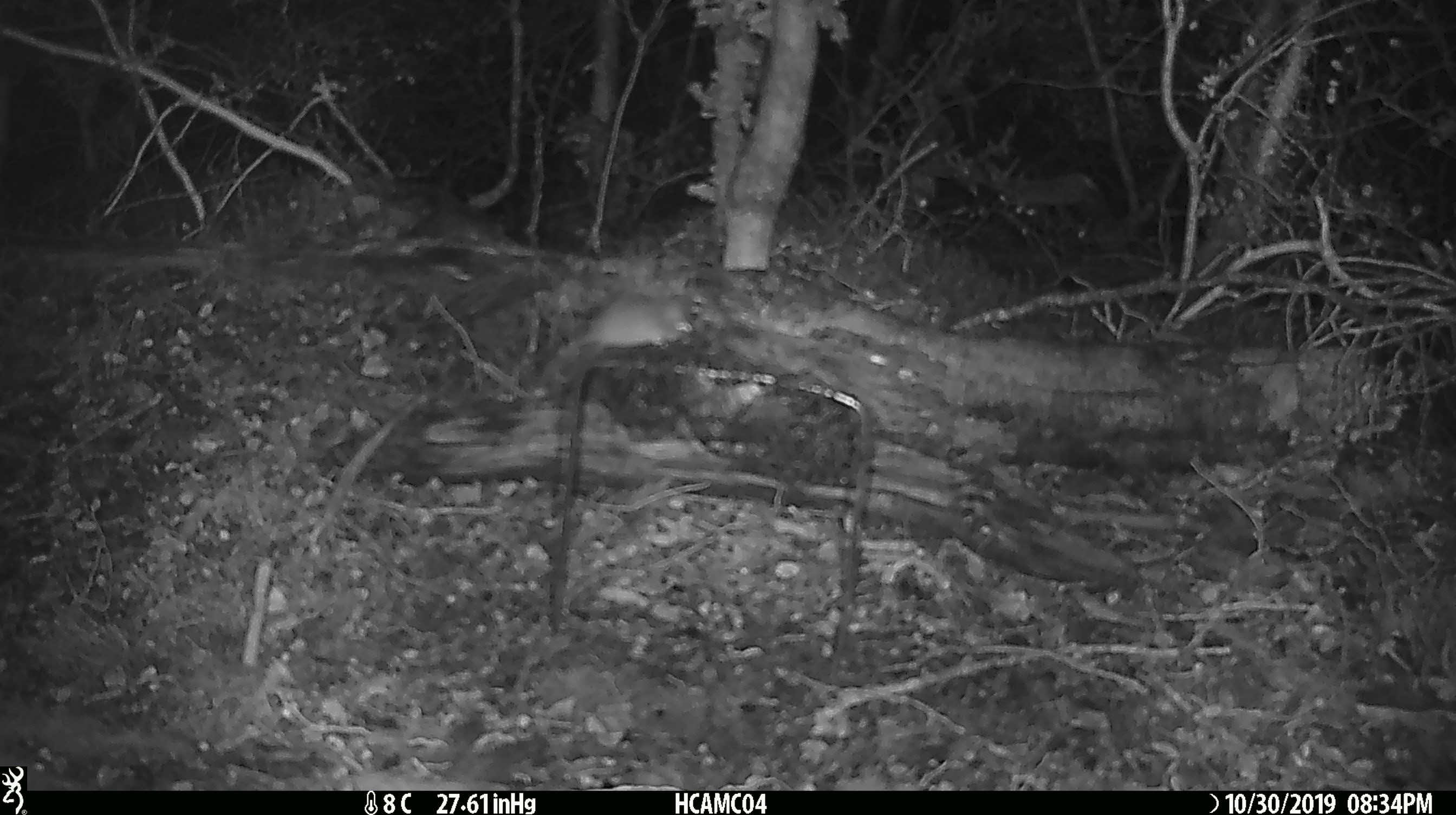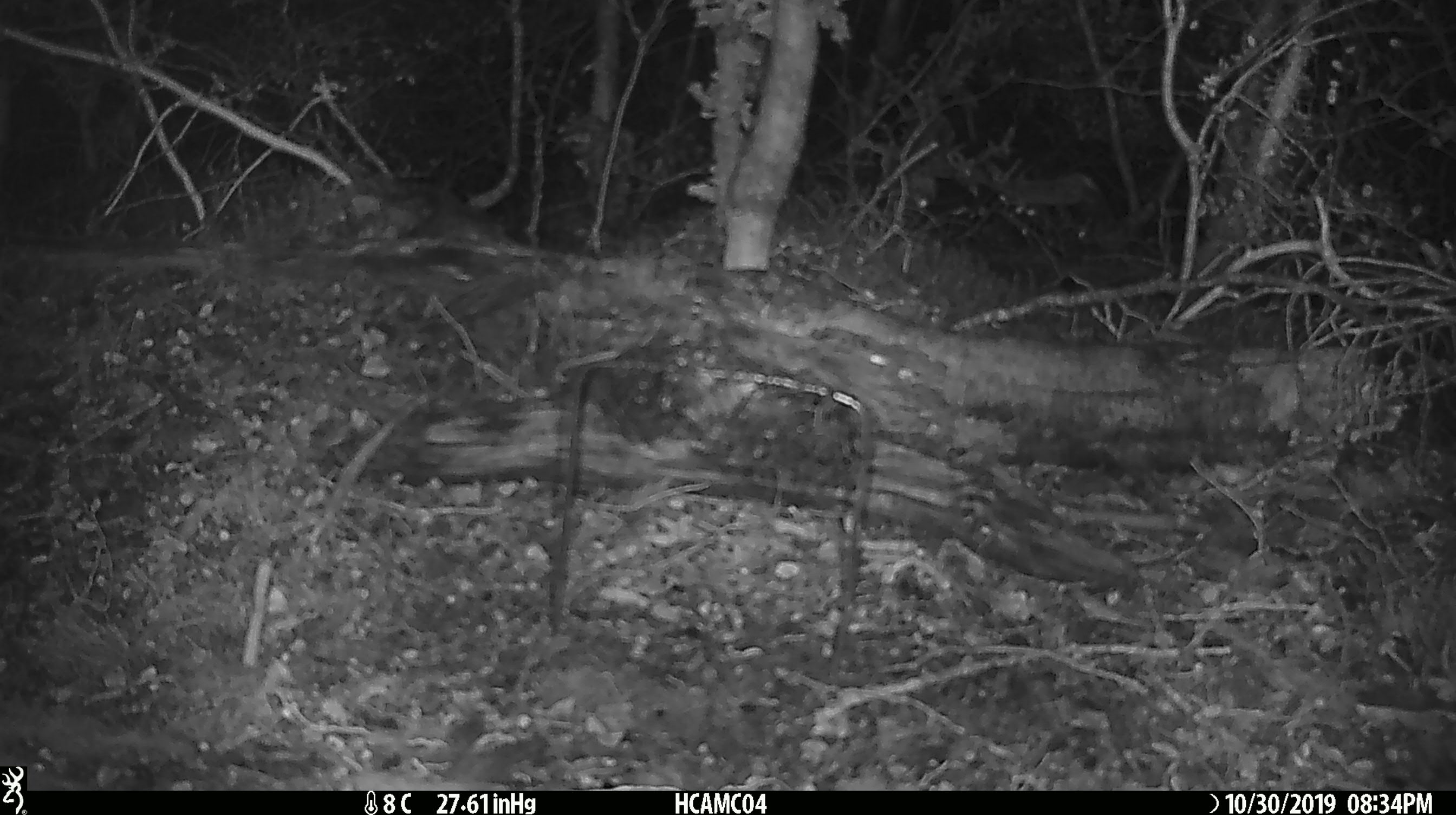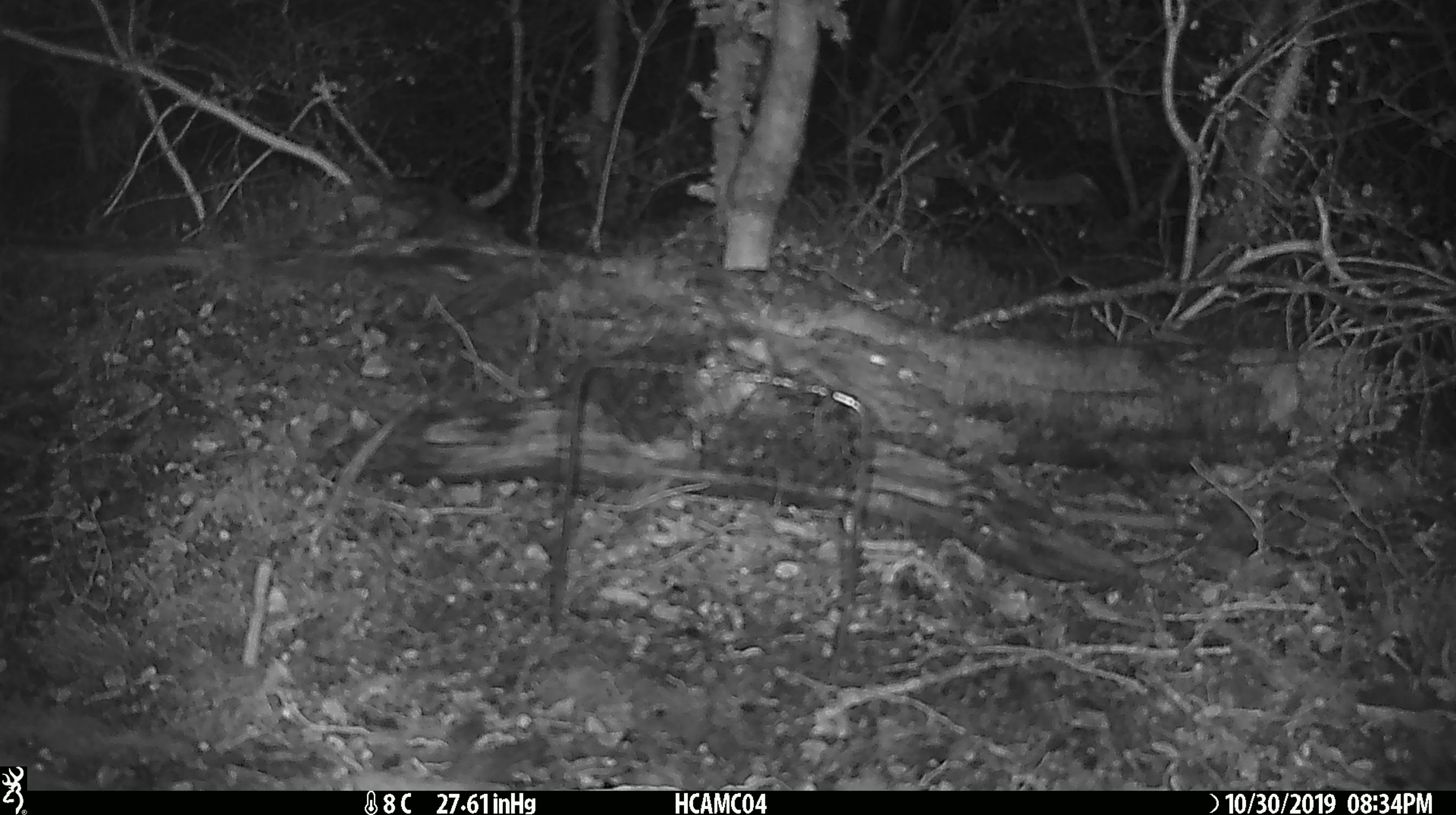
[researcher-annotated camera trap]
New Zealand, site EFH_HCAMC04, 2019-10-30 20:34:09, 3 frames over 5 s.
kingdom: Animalia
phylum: Chordata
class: Mammalia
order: Rodentia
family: Muridae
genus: Mus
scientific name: Mus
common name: mouse